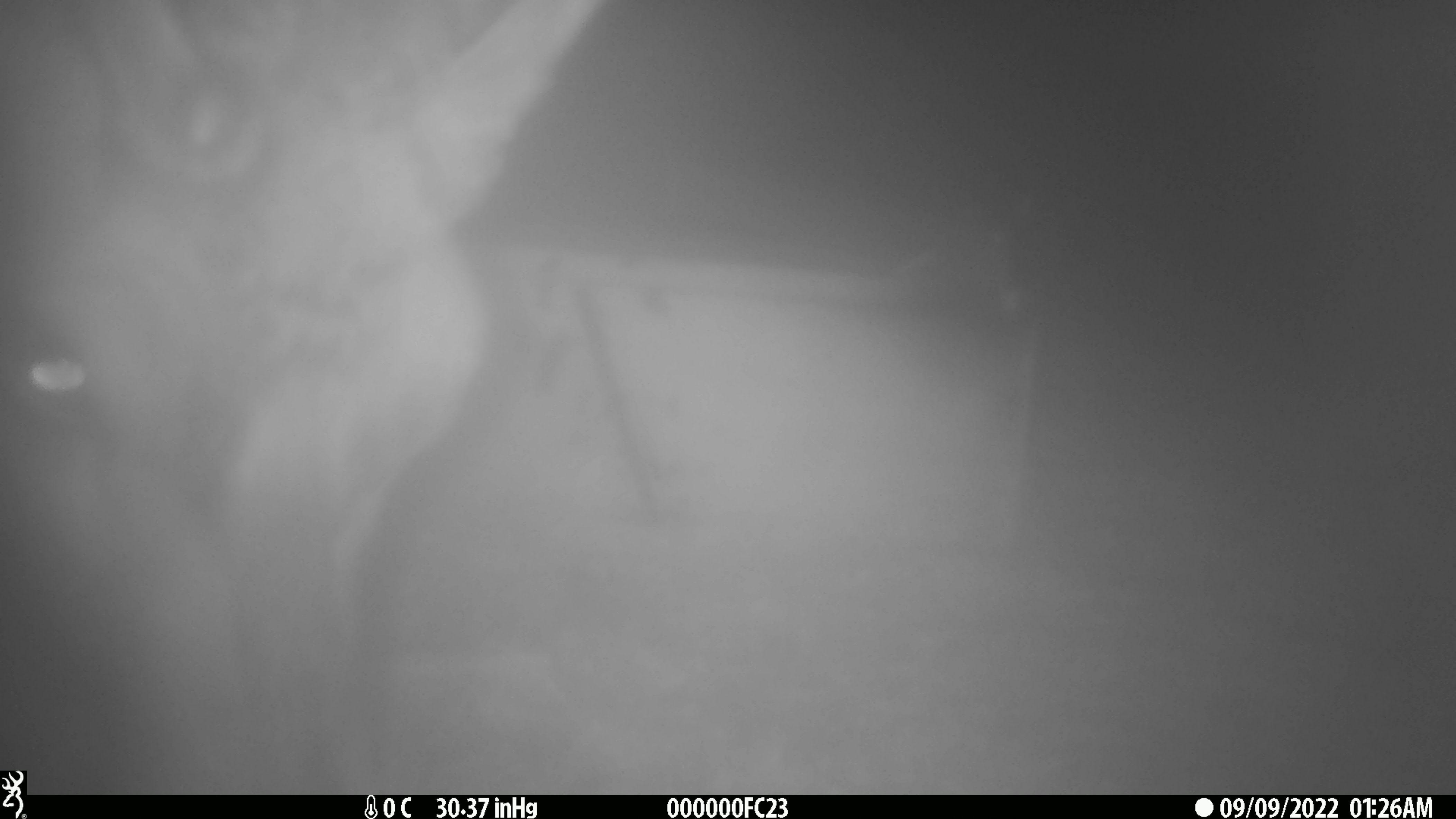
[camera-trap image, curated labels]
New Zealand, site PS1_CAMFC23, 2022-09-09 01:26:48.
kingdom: Animalia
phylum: Chordata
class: Mammalia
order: Artiodactyla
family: Cervidae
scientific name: Cervidae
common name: deer